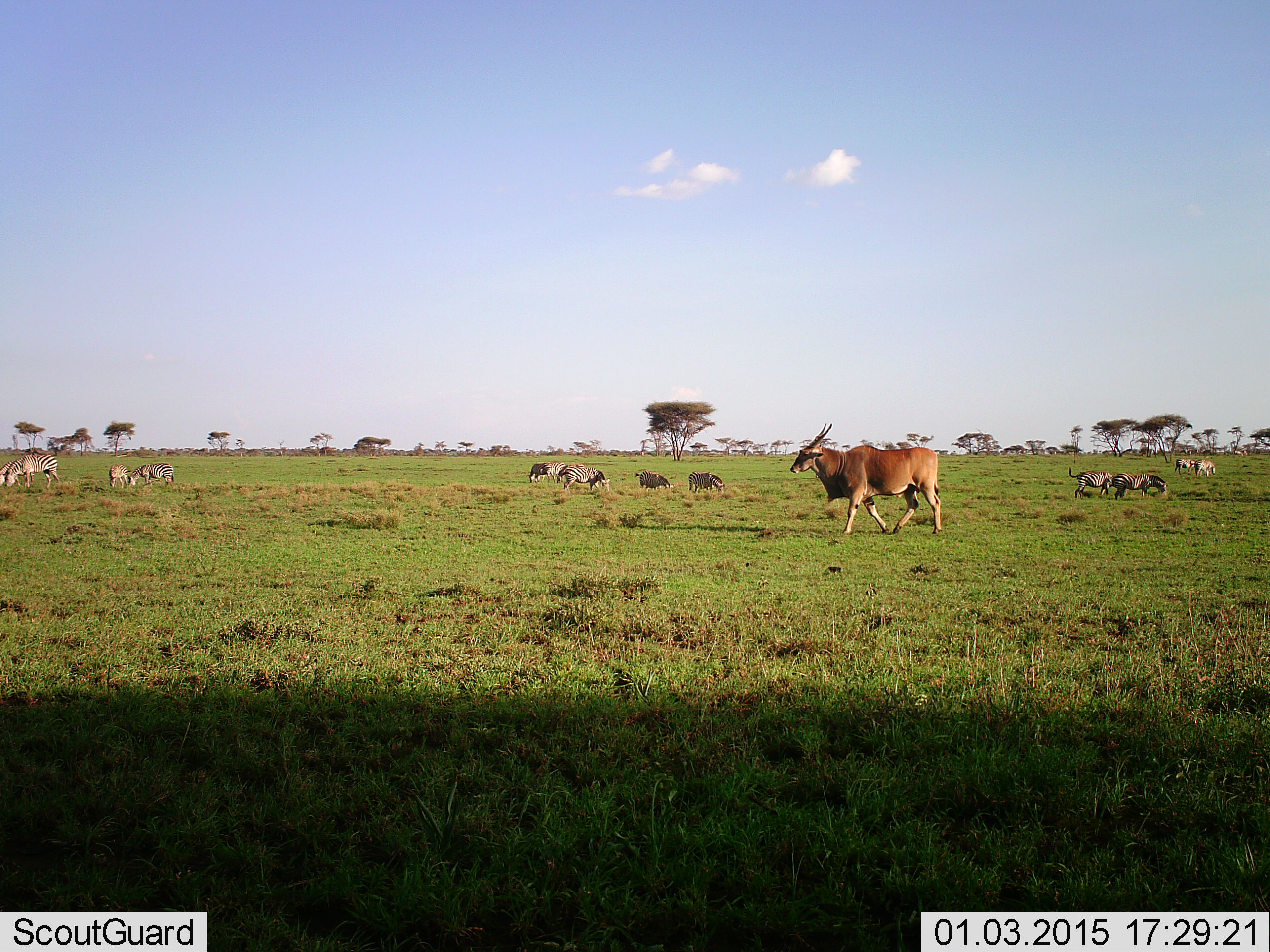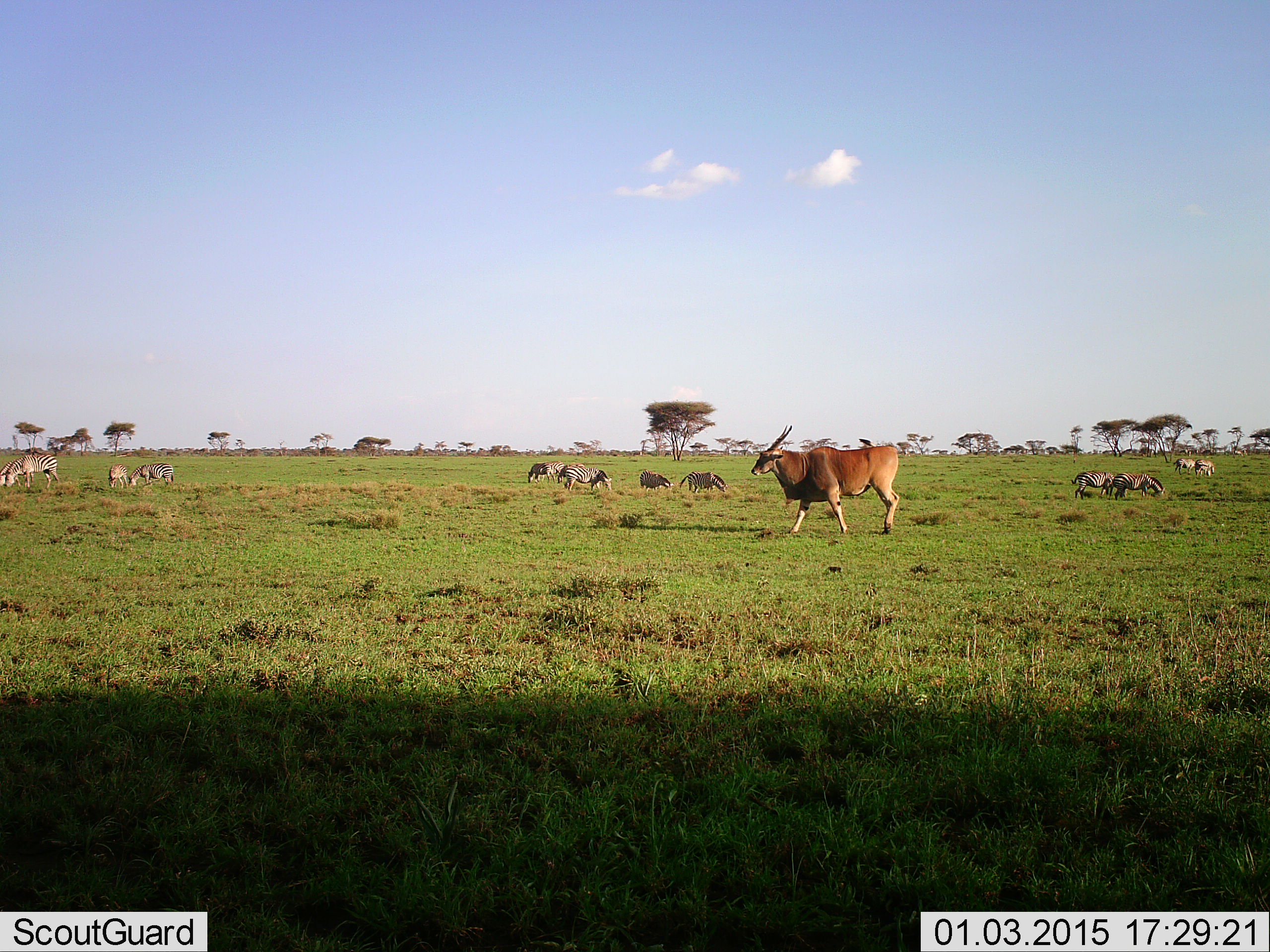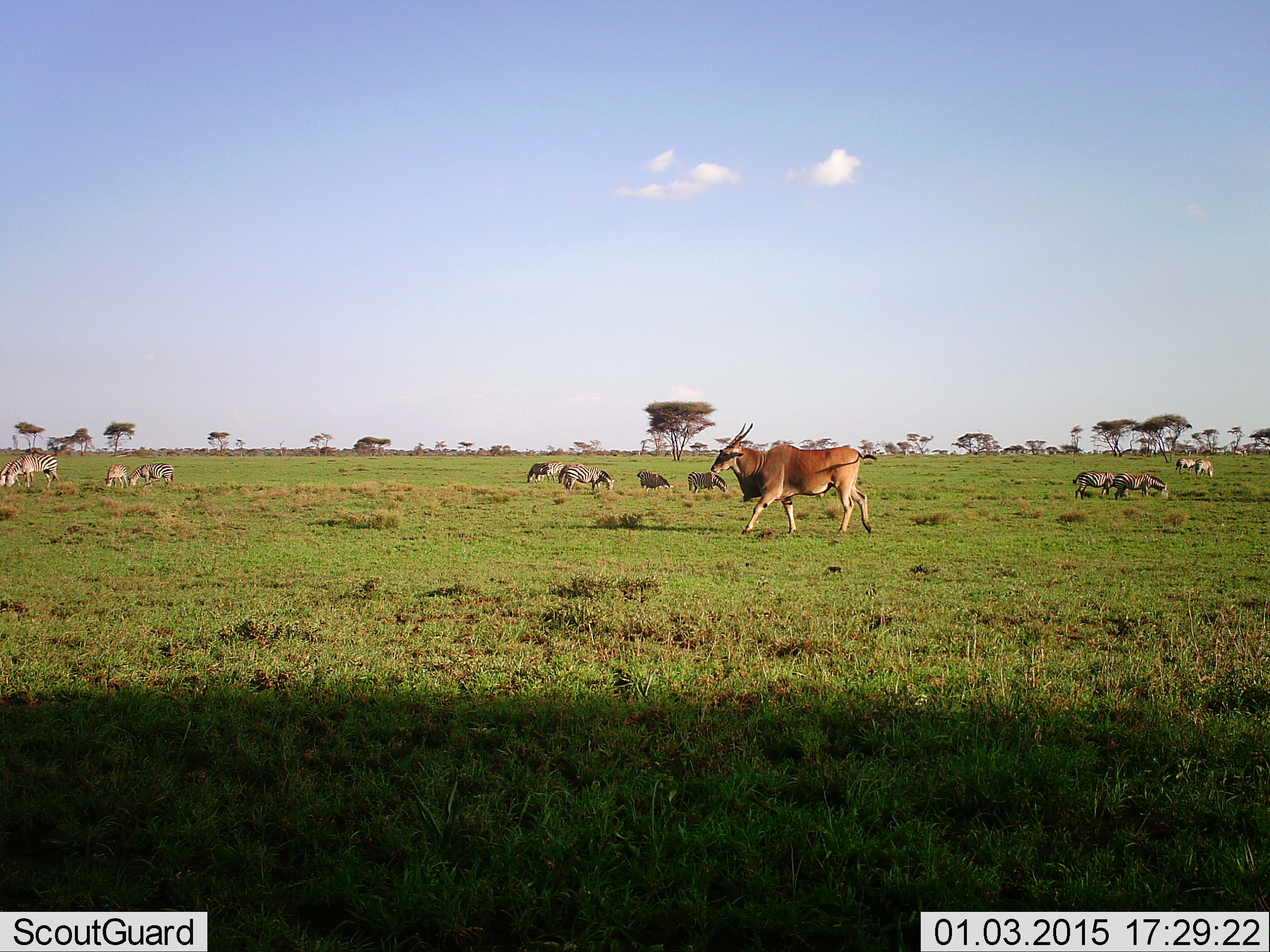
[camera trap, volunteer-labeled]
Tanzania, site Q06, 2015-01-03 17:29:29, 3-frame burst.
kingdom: Animalia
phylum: Chordata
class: Mammalia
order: Artiodactyla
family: Bovidae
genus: Tragelaphus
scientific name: Tragelaphus oryx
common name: eland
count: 1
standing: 8%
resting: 0%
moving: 92%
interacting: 0%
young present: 0%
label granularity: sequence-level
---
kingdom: Animalia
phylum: Chordata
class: Mammalia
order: Perissodactyla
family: Equidae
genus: Equus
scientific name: Equus quagga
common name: plains zebra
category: zebra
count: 11-50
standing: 36%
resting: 9%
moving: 9%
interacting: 9%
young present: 0%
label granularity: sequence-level